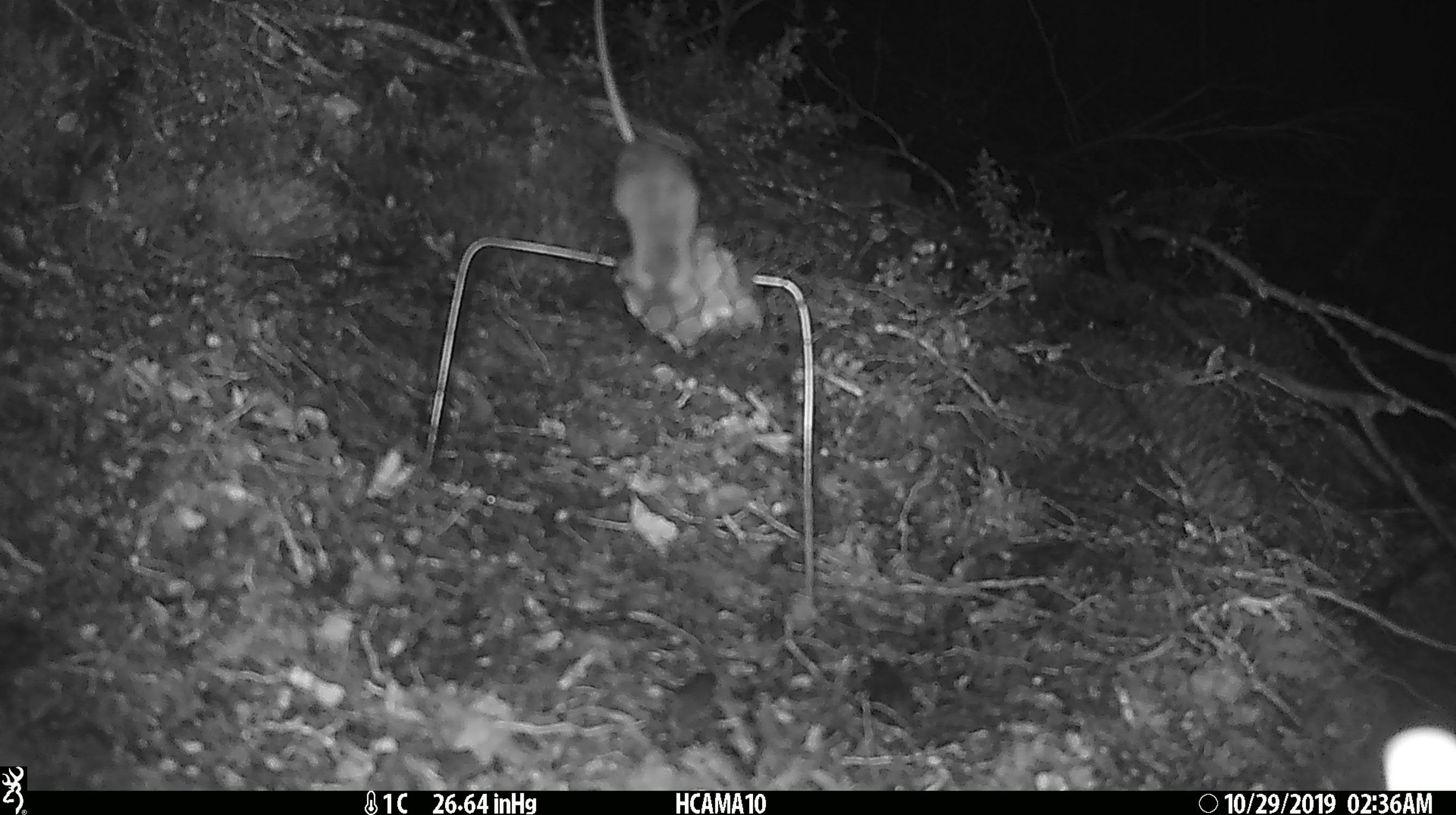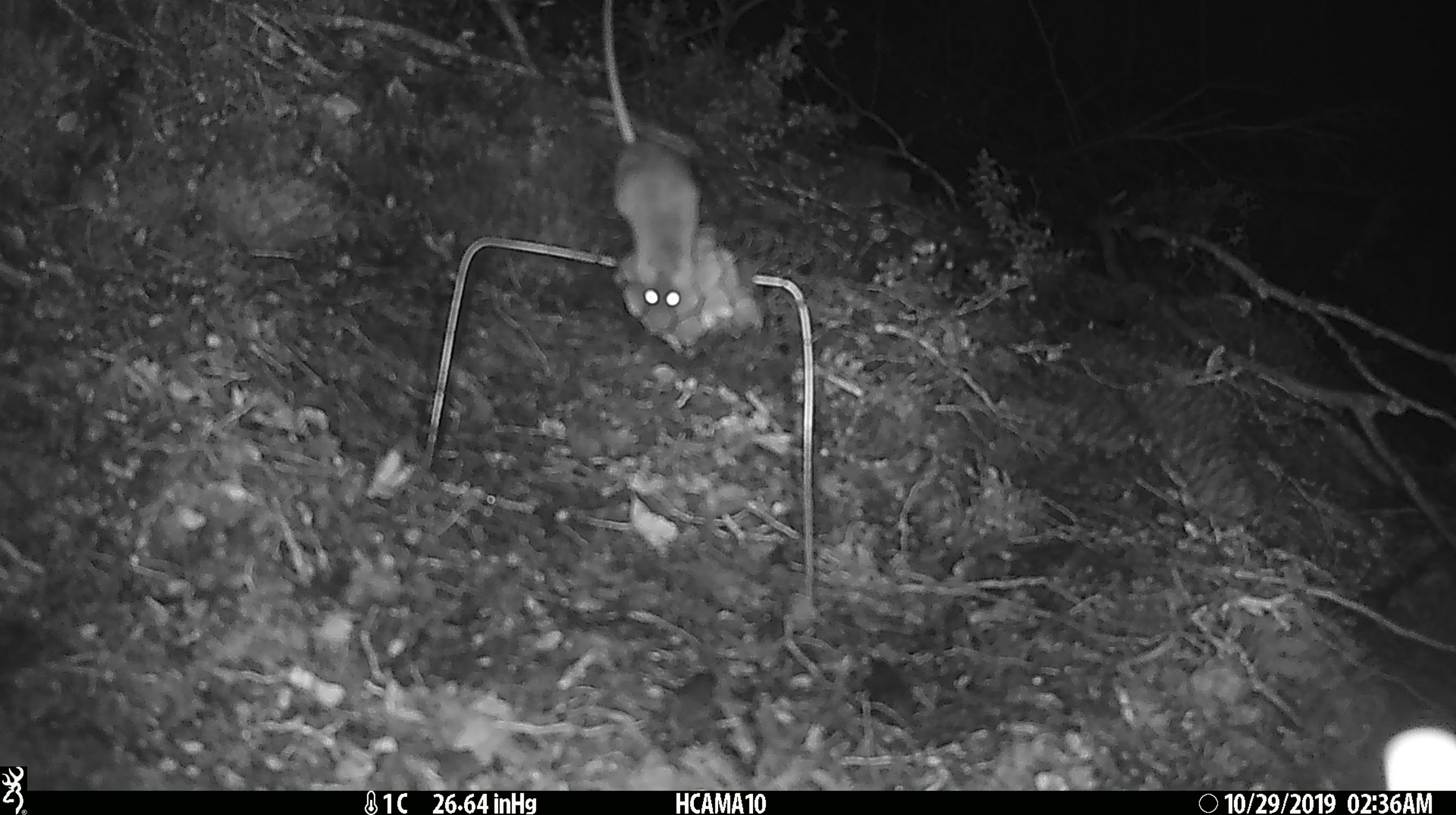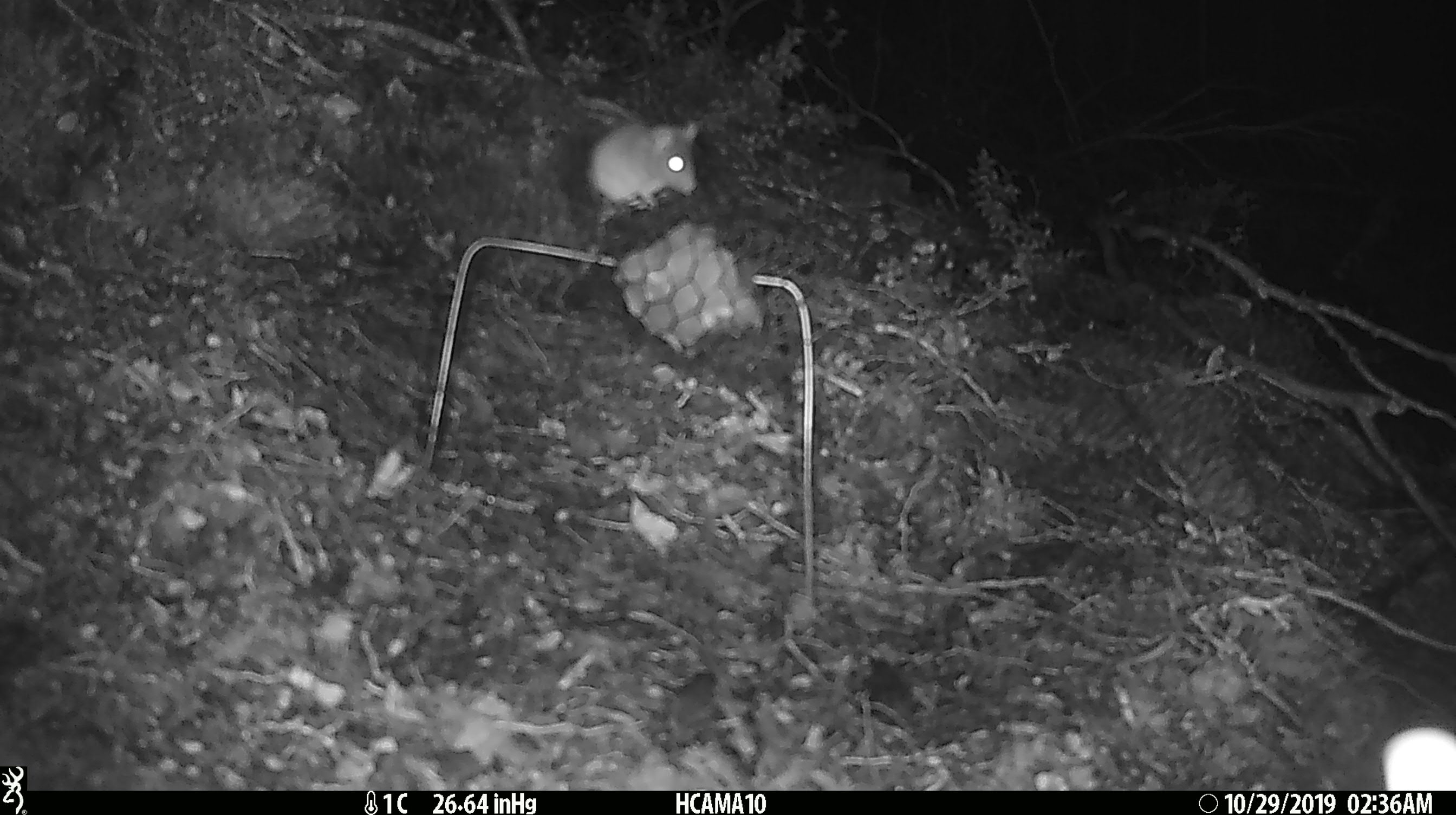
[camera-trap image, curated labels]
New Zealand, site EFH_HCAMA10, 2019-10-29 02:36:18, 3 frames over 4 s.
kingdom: Animalia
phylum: Chordata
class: Mammalia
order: Rodentia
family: Muridae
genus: Mus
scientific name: Mus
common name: mouse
Mouse (Mus).